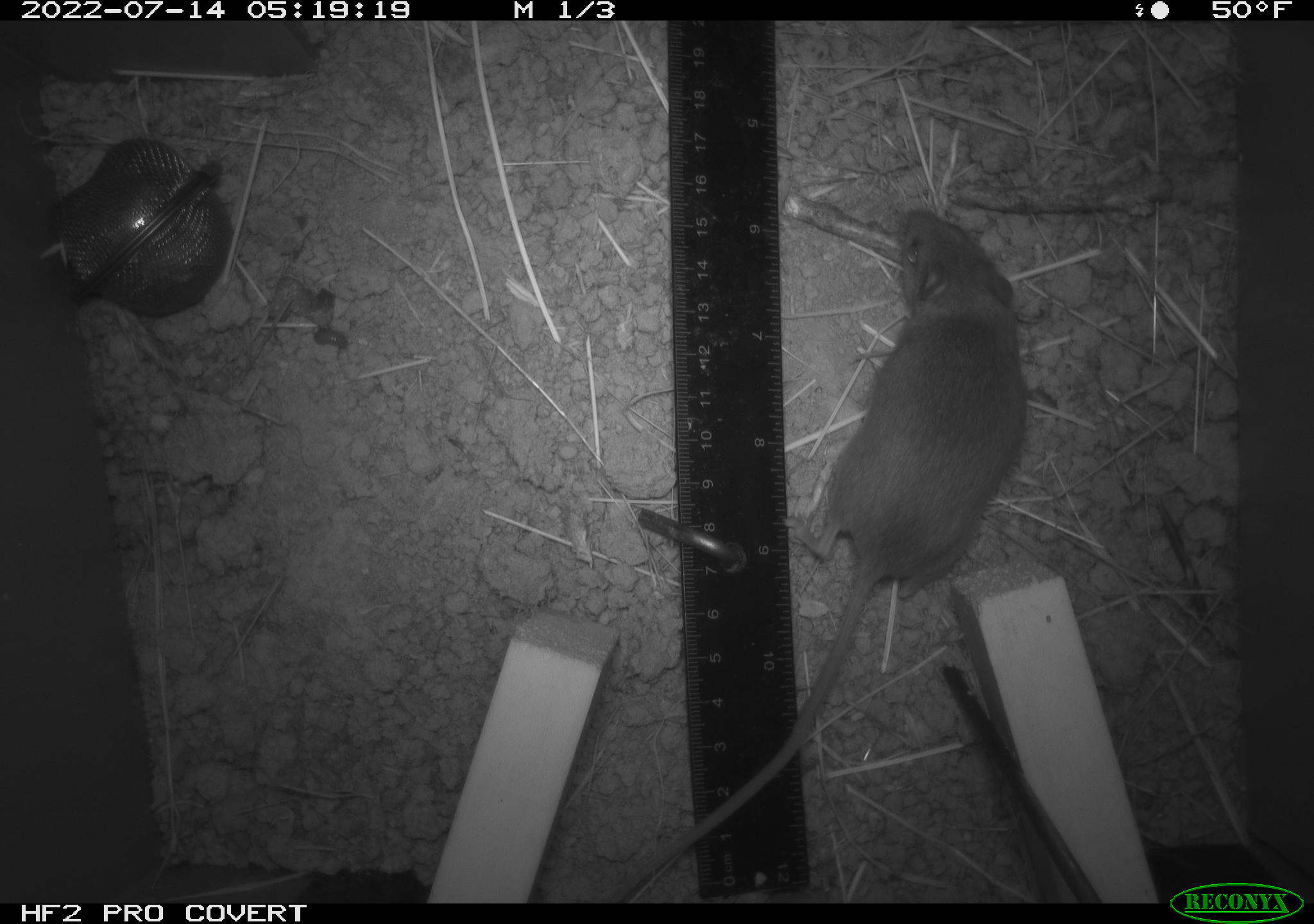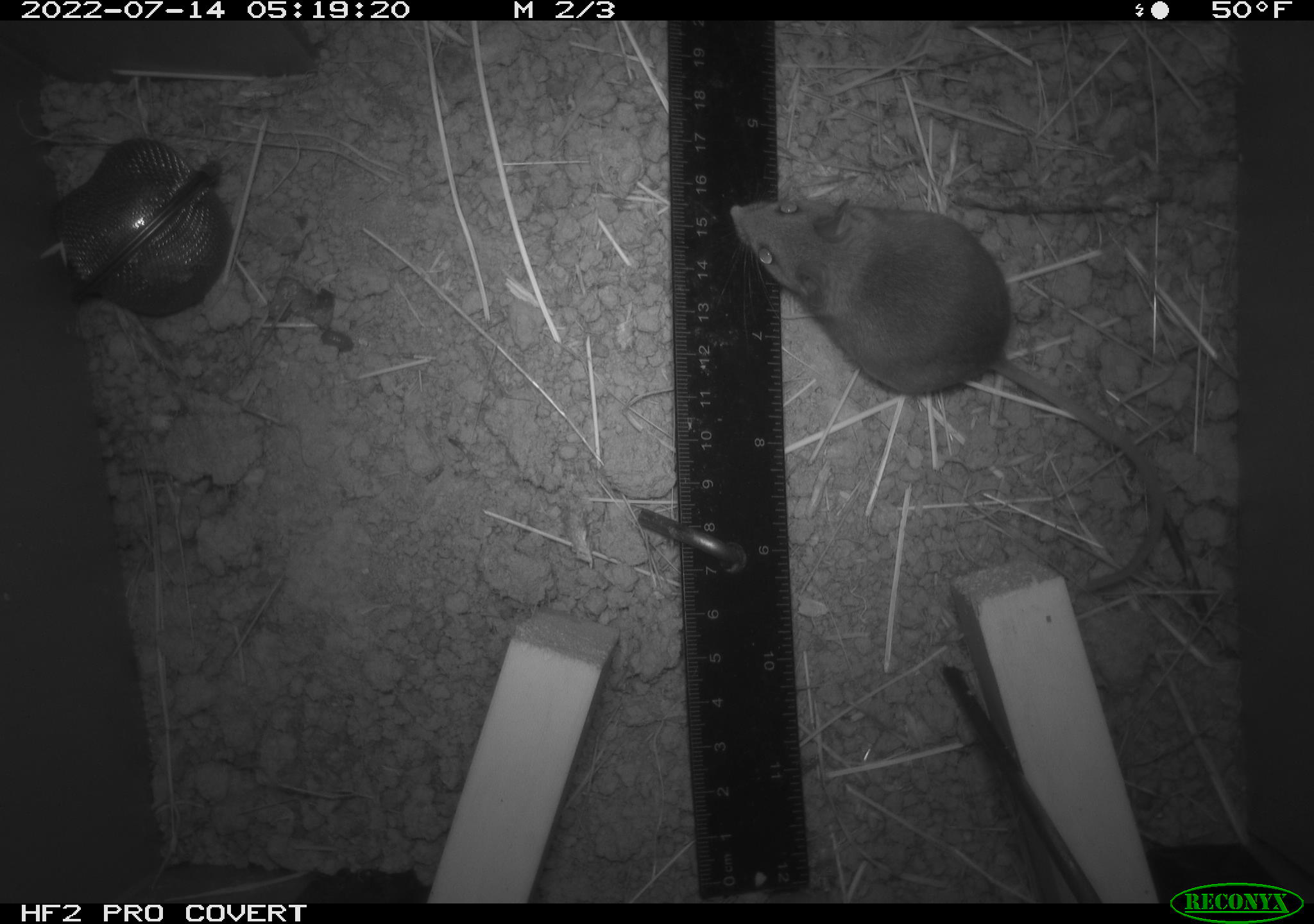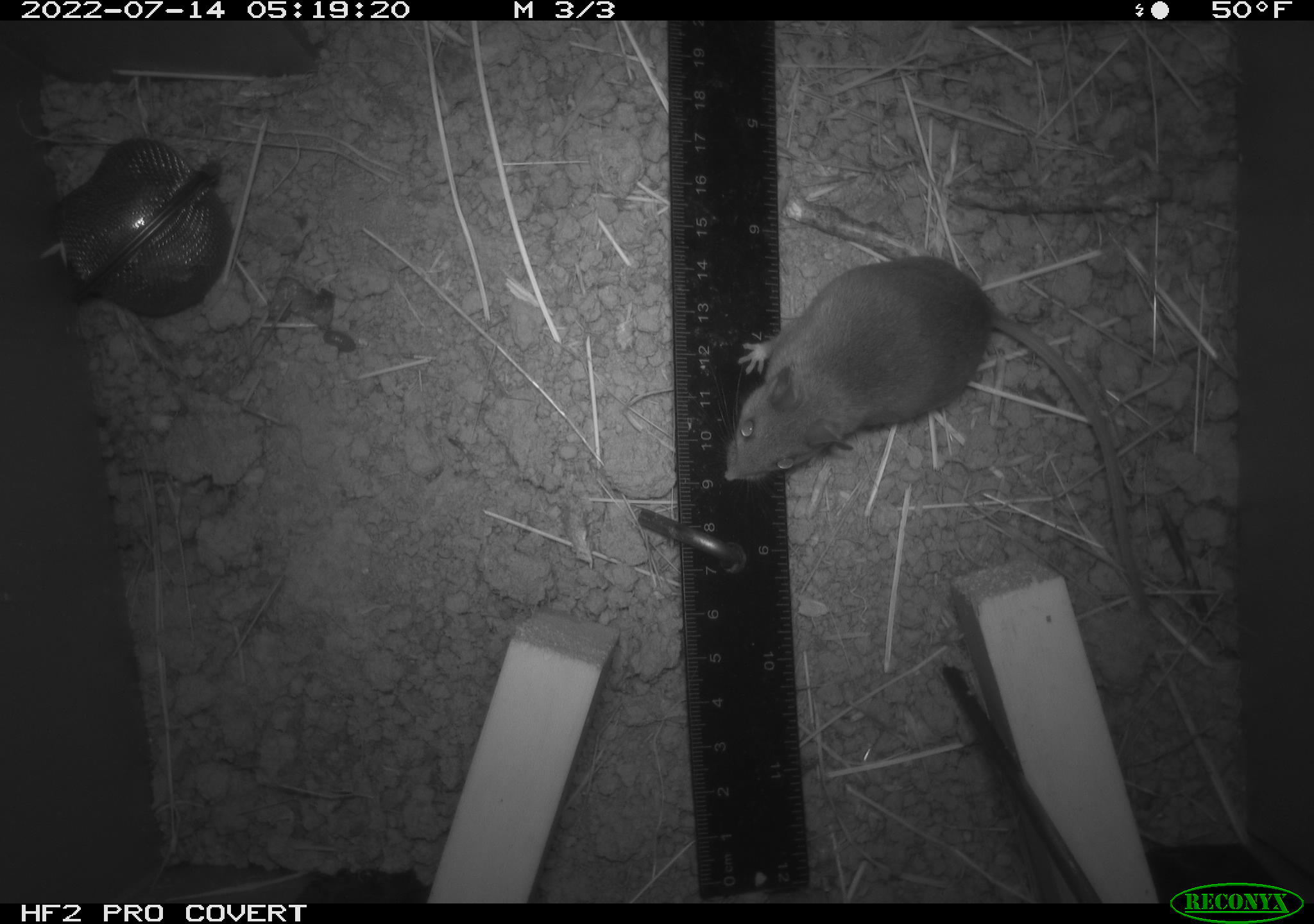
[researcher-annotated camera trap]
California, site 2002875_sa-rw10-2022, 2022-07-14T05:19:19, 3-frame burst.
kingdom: Animalia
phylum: Chordata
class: Mammalia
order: Rodentia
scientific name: Rodentia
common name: mouse species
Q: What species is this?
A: Mouse species (Rodentia).